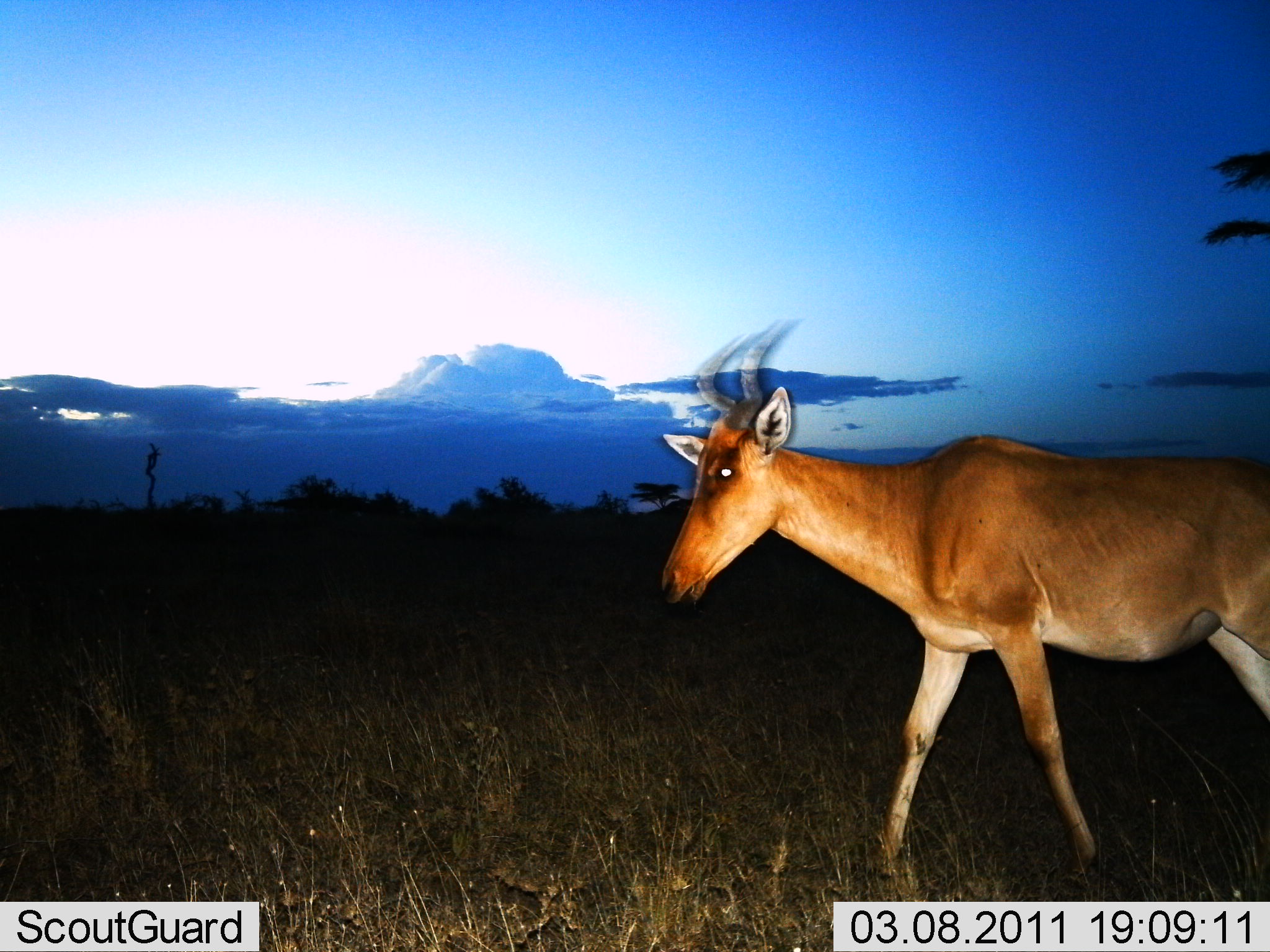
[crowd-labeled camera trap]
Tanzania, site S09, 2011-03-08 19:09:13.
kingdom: Animalia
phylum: Chordata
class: Mammalia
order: Artiodactyla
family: Bovidae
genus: Alcelaphus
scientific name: Alcelaphus buselaphus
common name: hartebeest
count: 1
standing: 8%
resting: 0%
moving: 92%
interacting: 0%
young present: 0%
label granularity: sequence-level